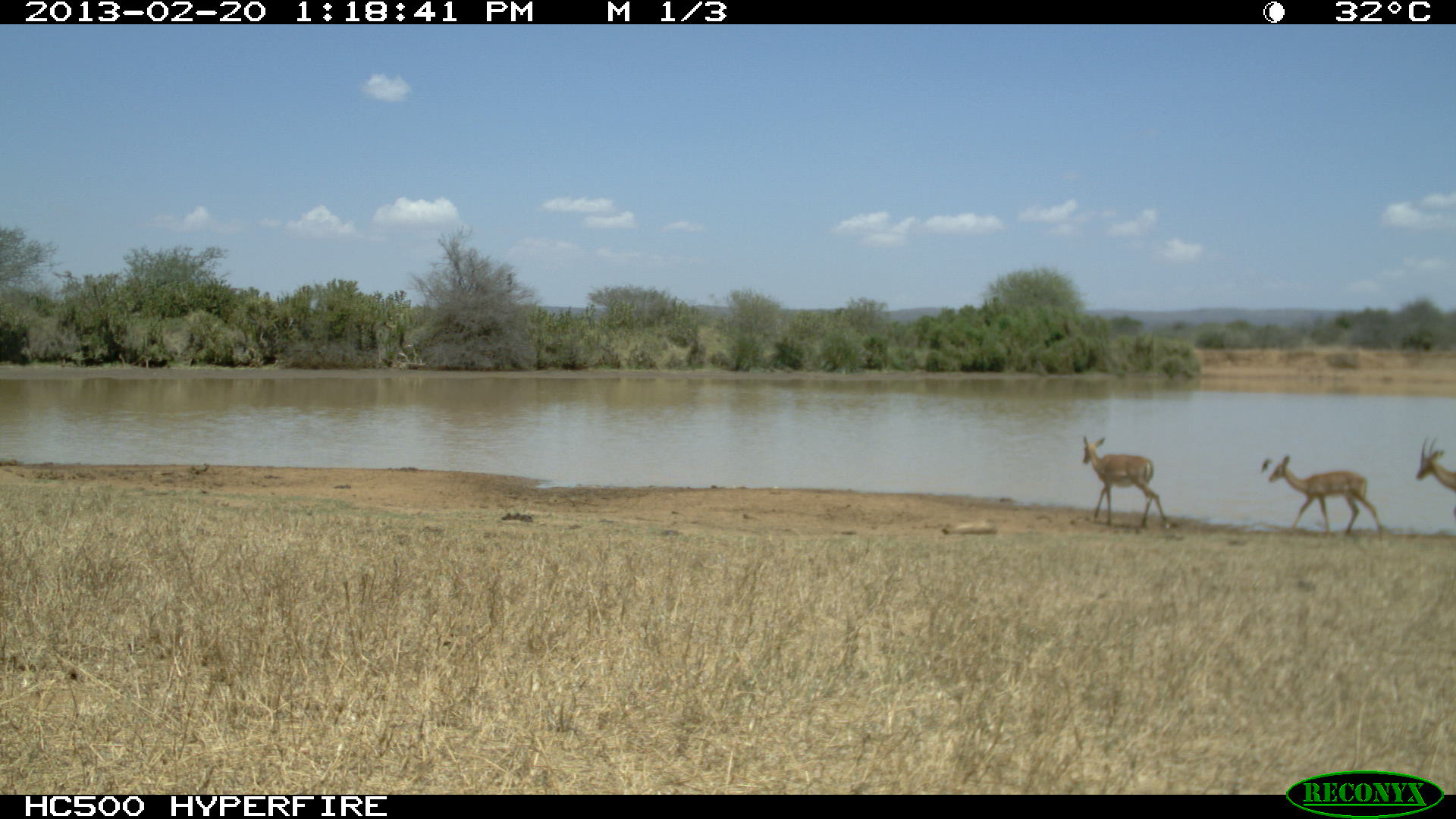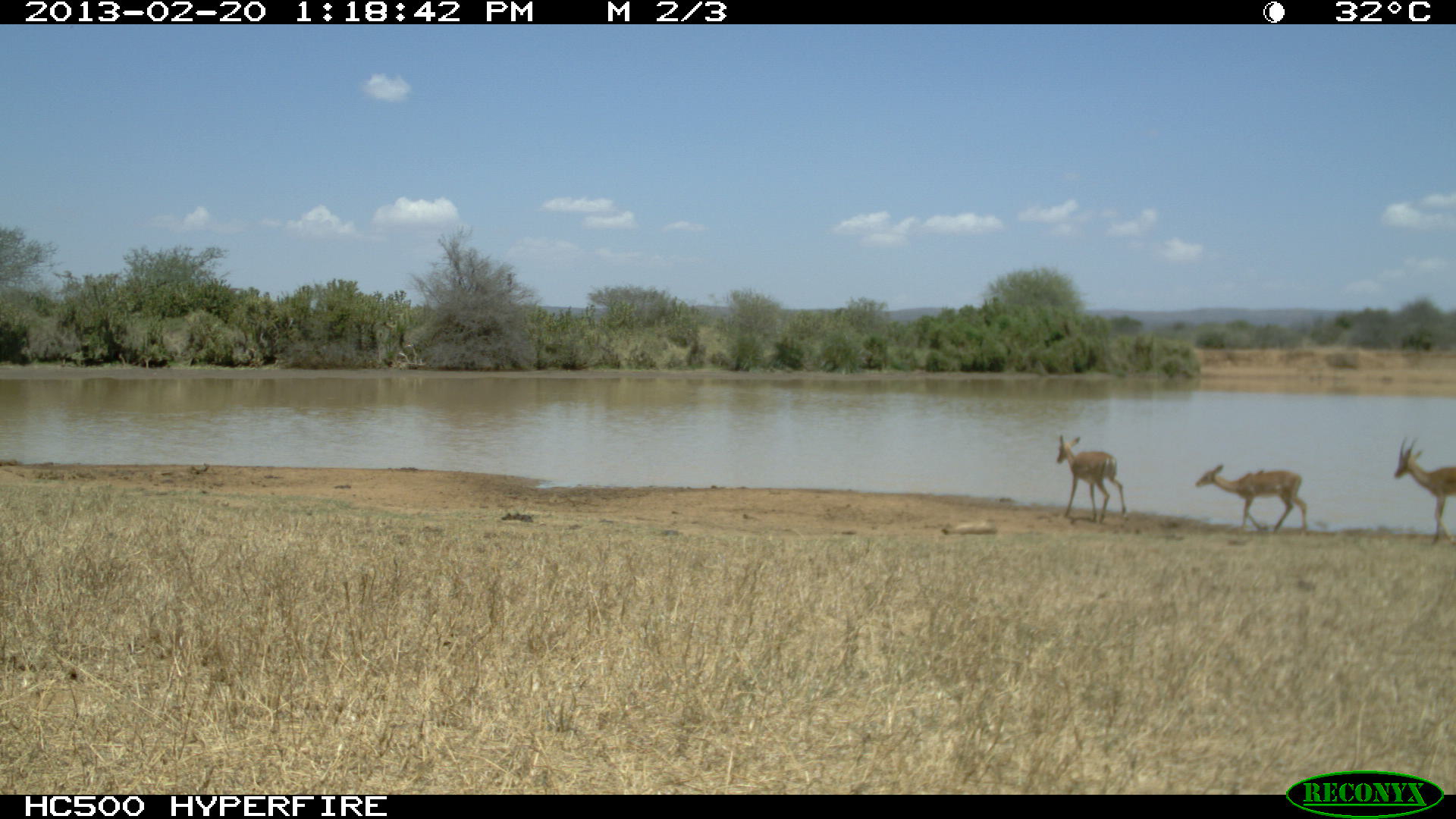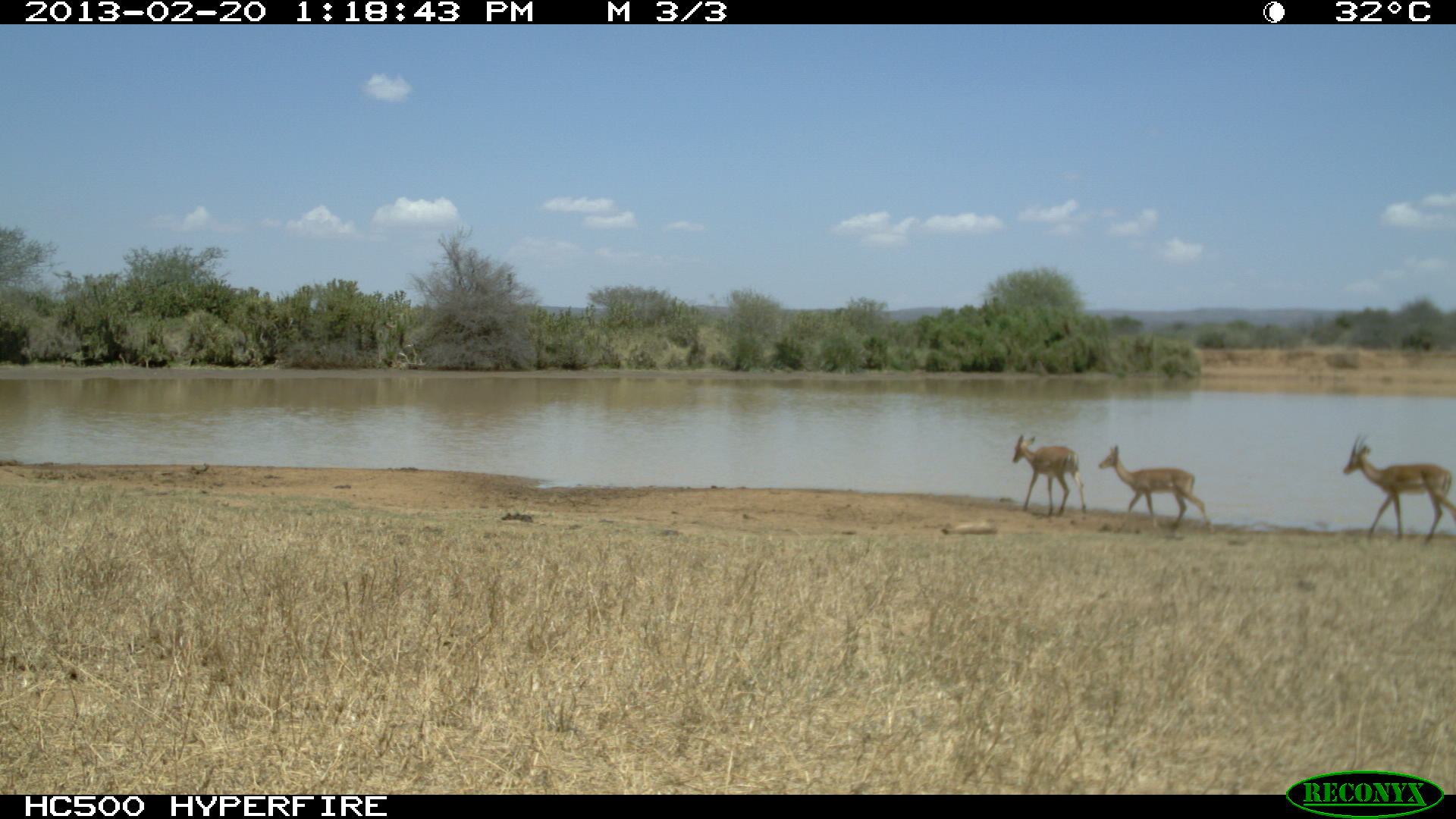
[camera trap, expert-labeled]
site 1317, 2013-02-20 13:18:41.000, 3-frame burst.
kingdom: Animalia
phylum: Chordata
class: Mammalia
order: Artiodactyla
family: Bovidae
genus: Aepyceros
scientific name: Aepyceros melampus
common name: impala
Aepyceros melampus (impala), count 1.